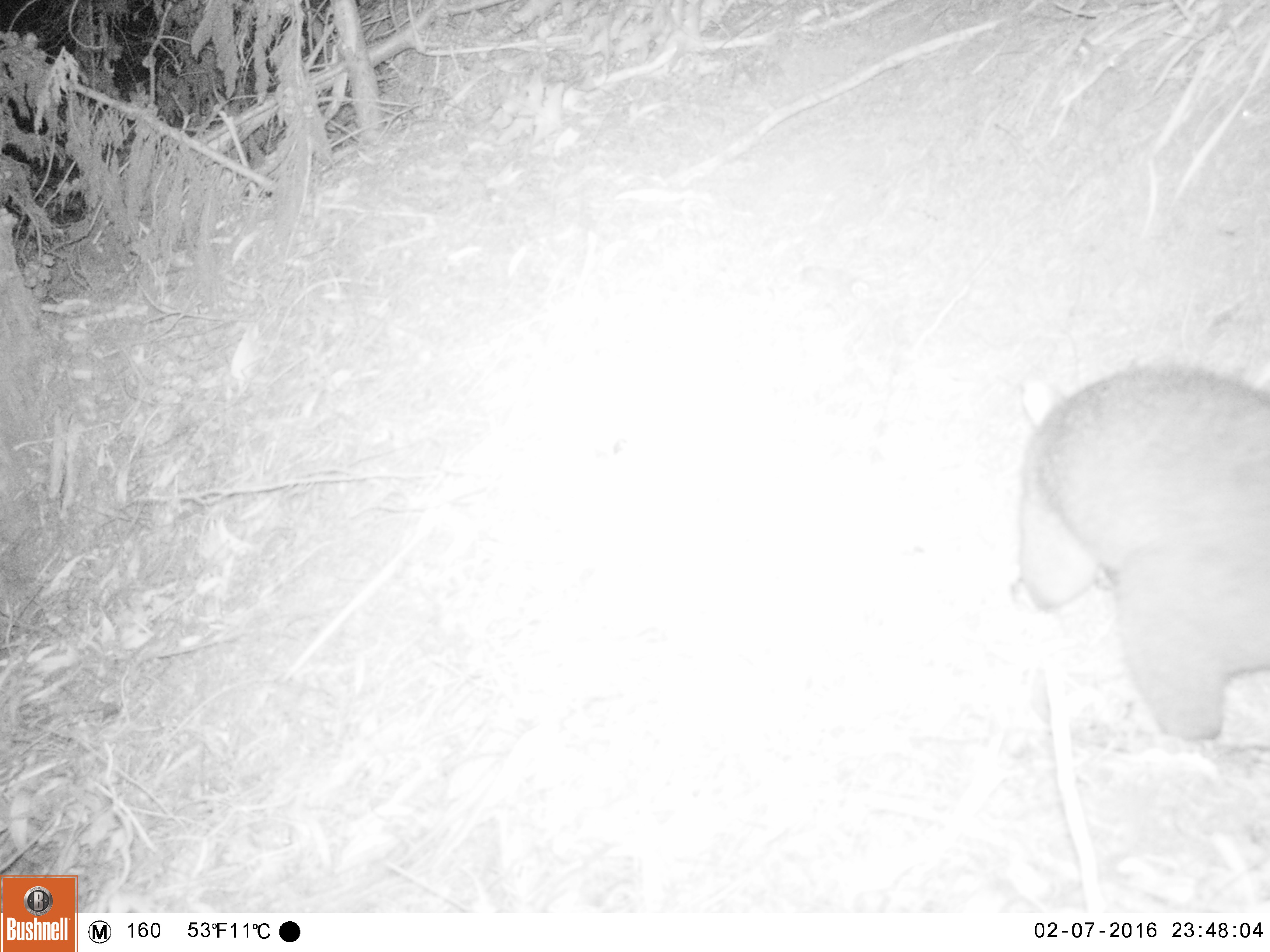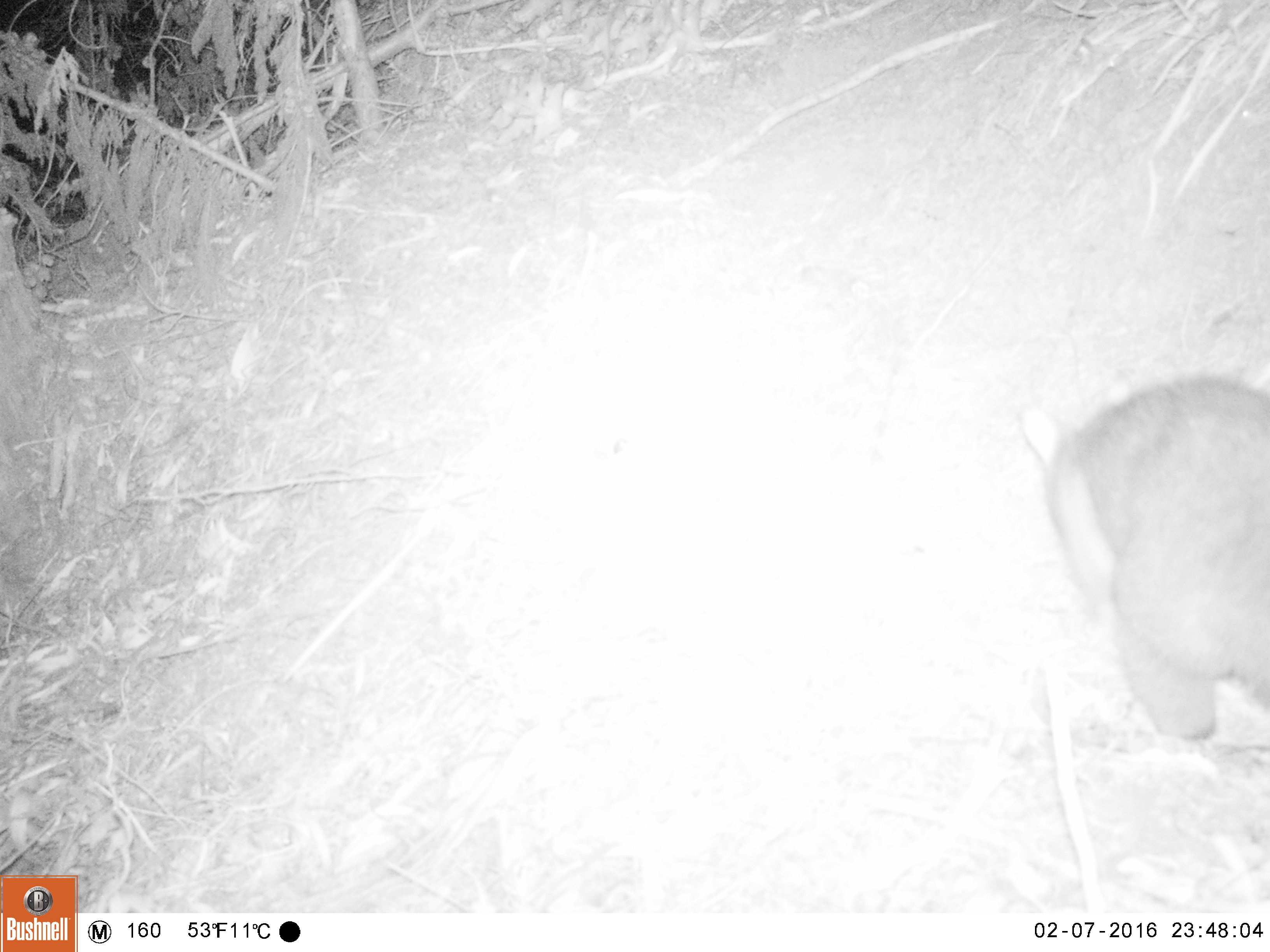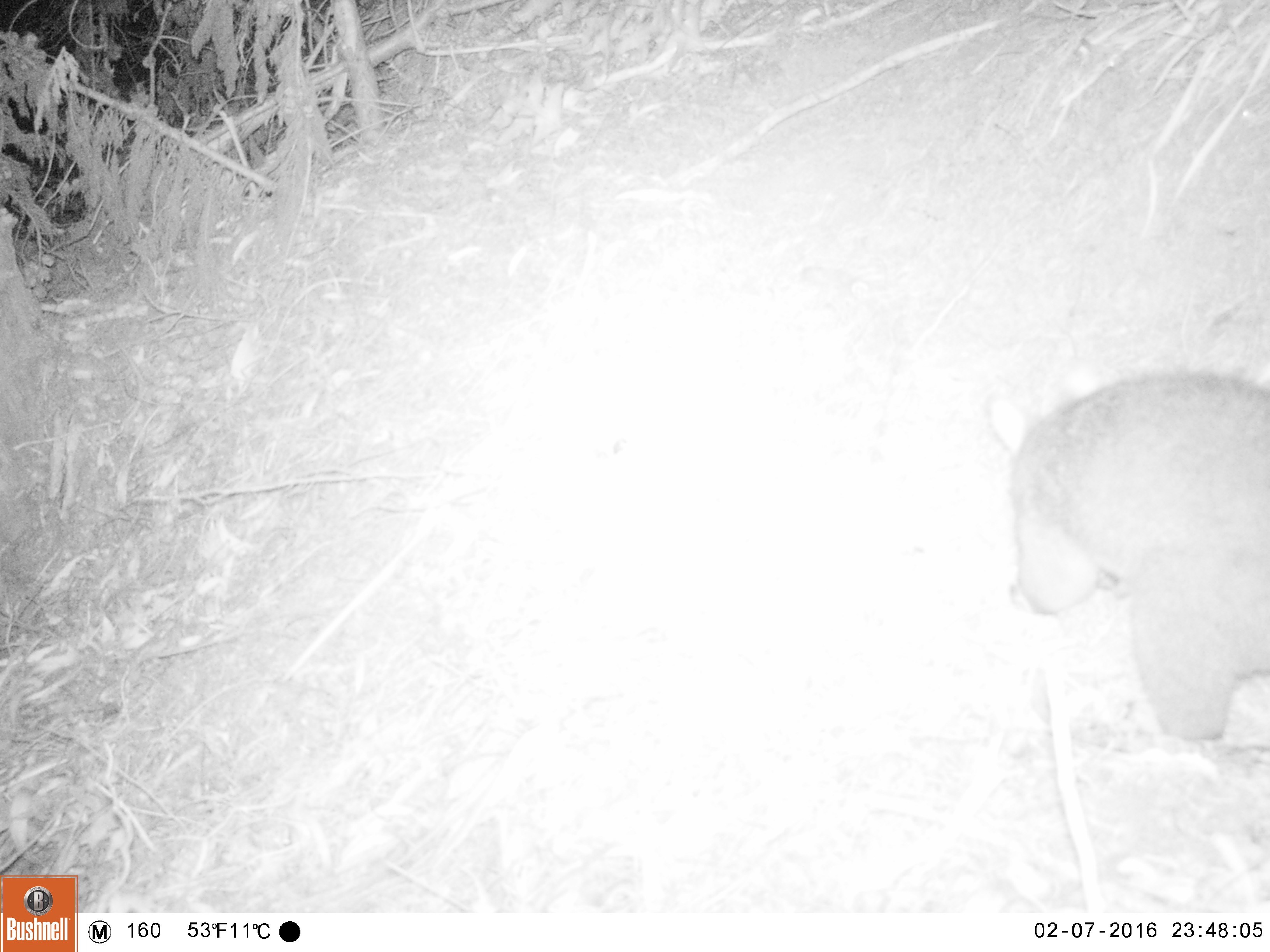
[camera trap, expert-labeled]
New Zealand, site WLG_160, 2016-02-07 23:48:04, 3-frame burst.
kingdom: Animalia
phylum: Chordata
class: Mammalia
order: Diprotodontia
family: Phalangeridae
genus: Trichosurus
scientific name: Trichosurus vulpecula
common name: common brushtail possum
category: possum